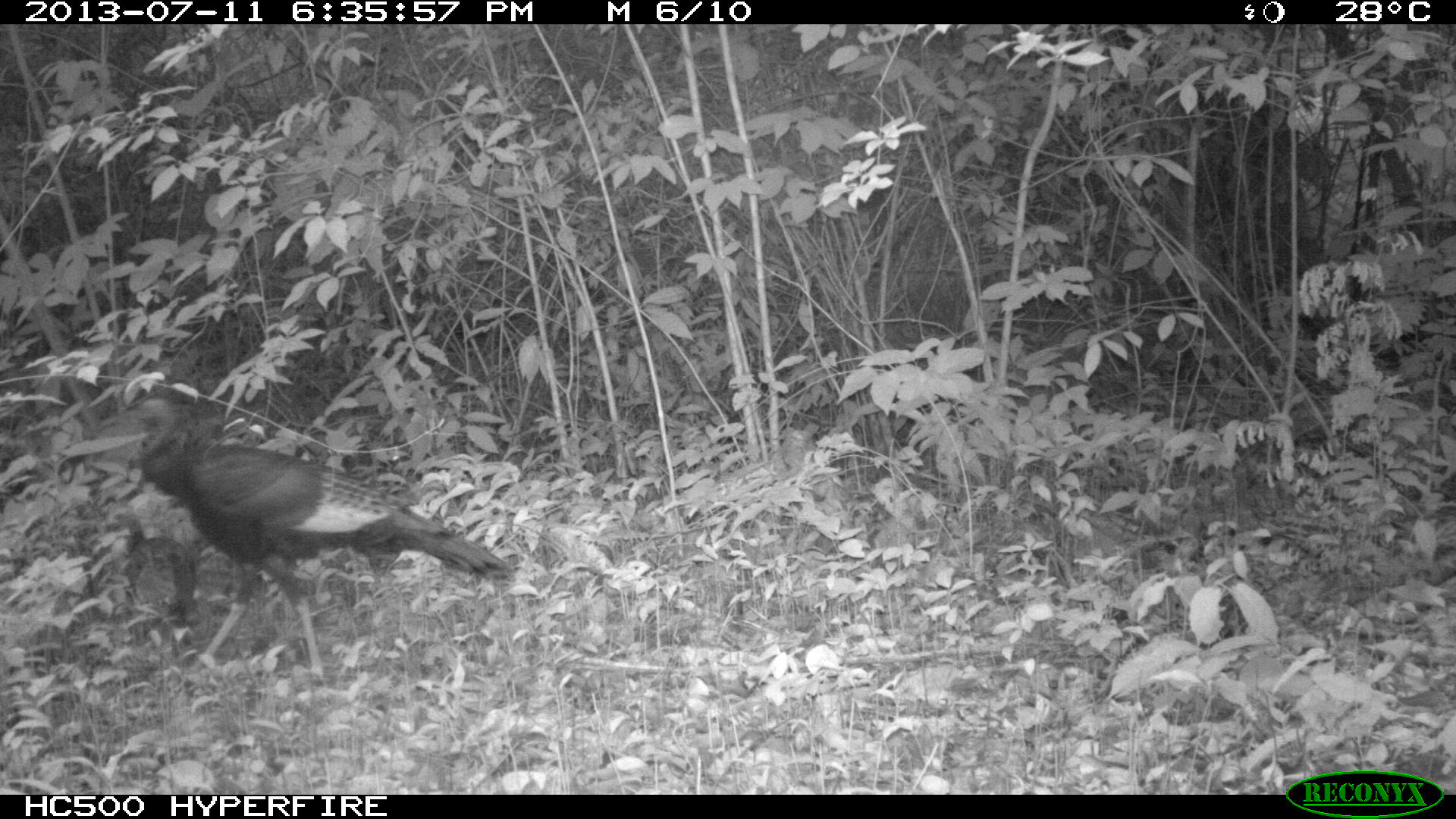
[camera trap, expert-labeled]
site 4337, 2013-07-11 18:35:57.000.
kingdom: Animalia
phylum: Chordata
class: Aves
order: Galliformes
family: Phasianidae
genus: Meleagris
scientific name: Meleagris ocellata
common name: ocellated turkey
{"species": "Meleagris ocellata (ocellated turkey)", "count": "2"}